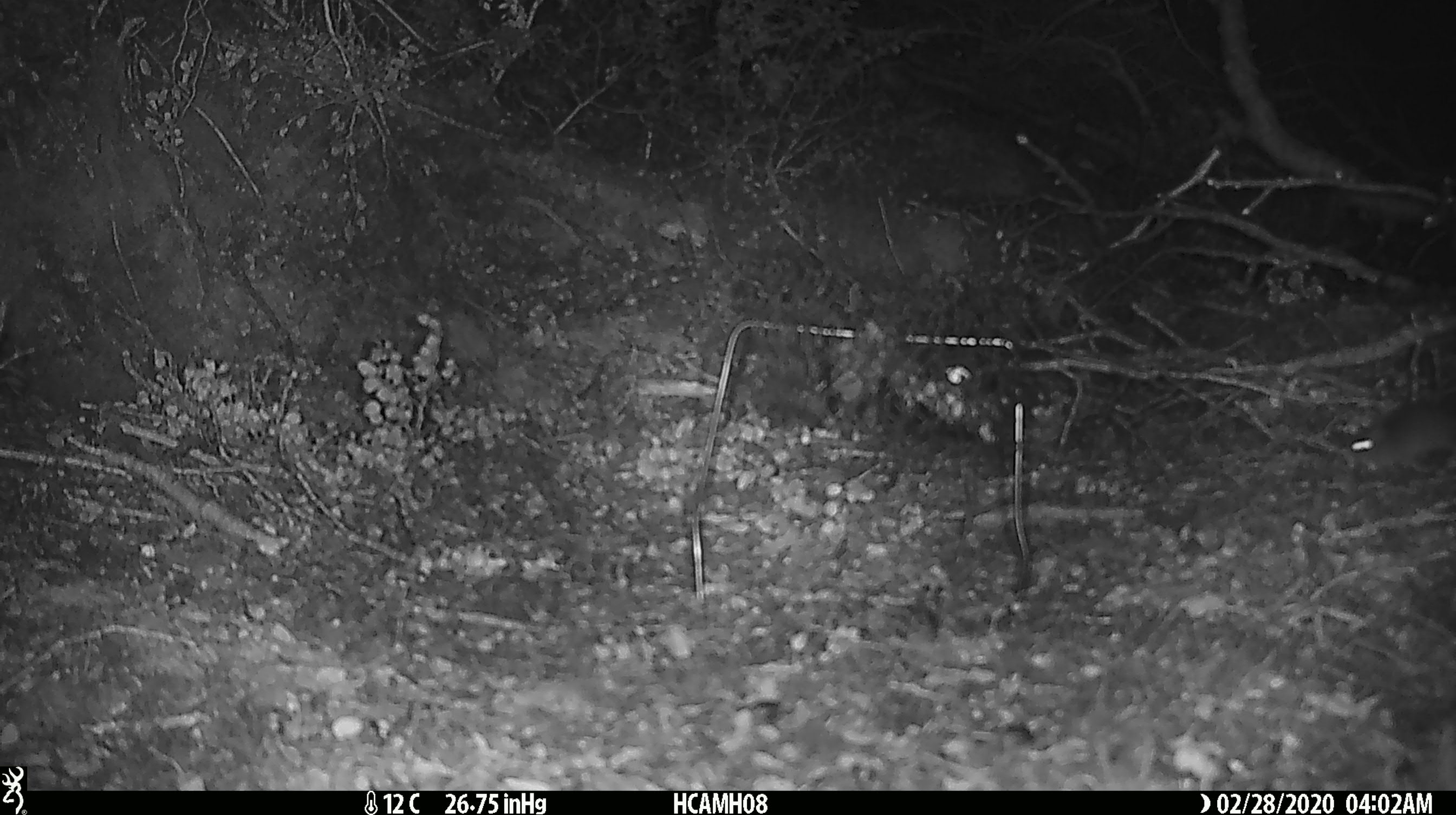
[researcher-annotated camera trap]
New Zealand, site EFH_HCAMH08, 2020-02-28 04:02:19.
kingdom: Animalia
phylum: Chordata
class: Mammalia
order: Rodentia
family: Muridae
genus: Mus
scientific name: Mus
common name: mouse